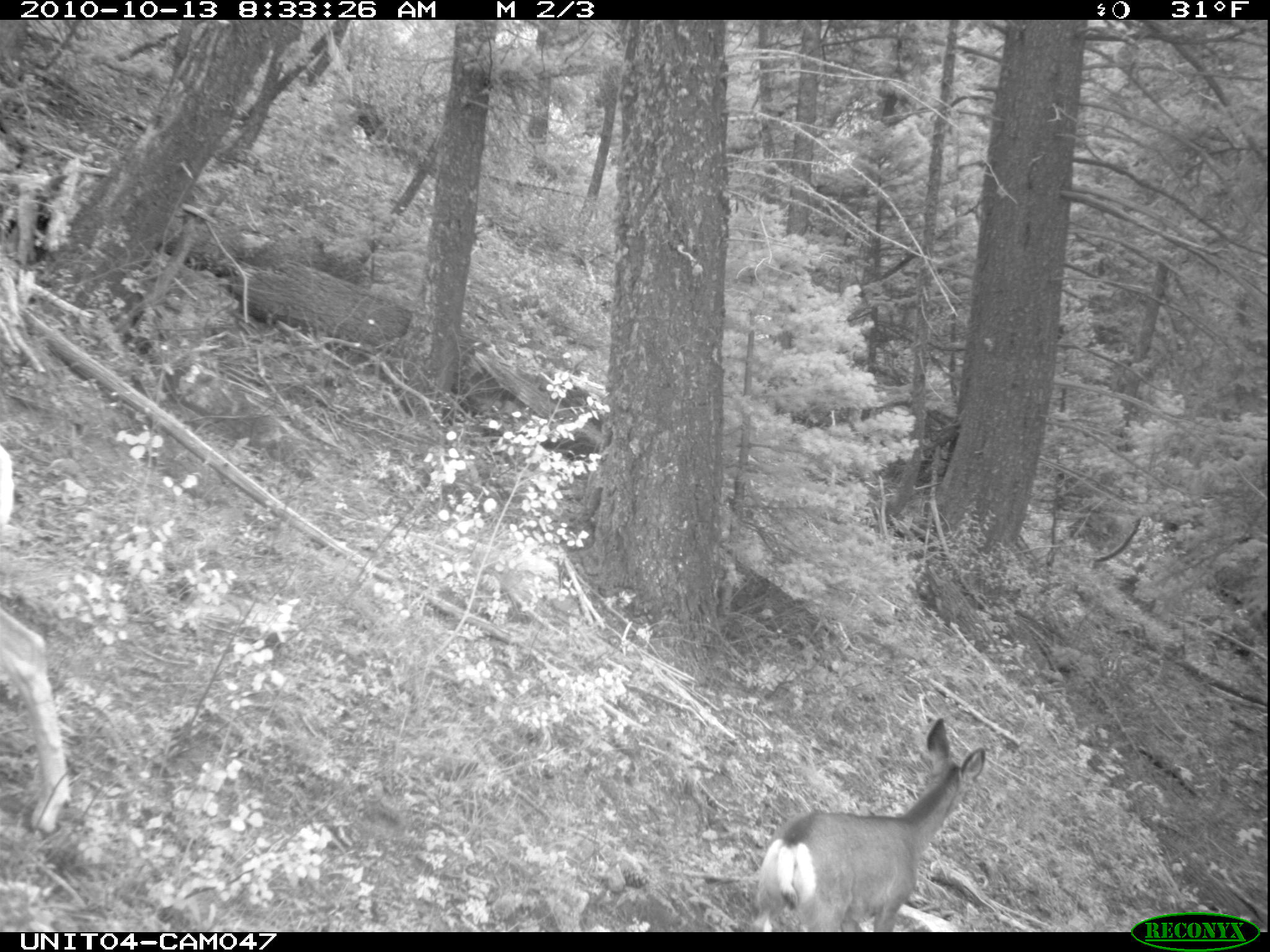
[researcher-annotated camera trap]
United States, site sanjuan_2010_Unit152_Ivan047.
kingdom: Animalia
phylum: Chordata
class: Mammalia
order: Artiodactyla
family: Cervidae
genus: Odocoileus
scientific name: Odocoileus hemionus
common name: mule deer